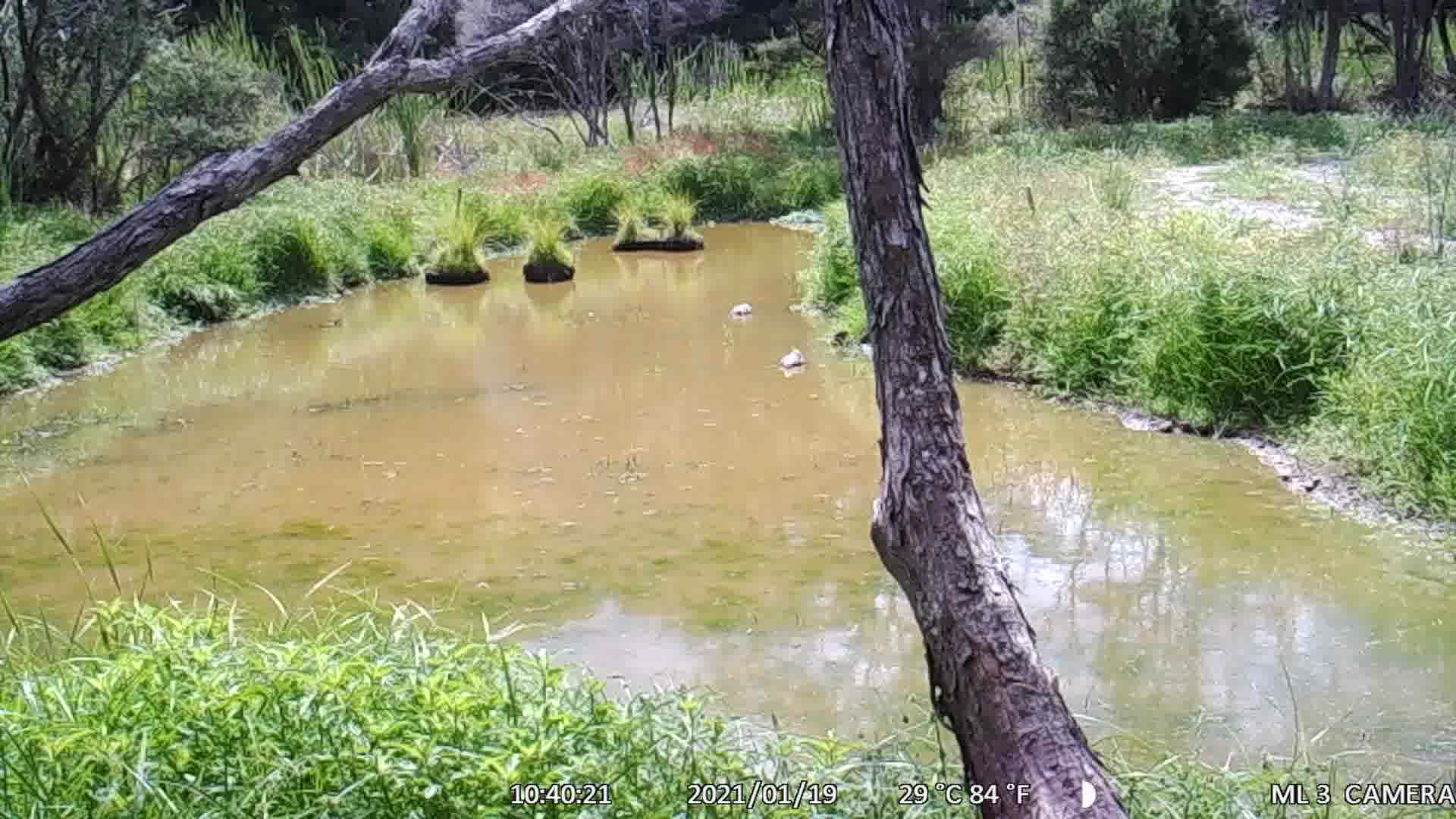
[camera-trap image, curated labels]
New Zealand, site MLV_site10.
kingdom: Animalia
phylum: Chordata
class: Aves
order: Anseriformes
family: Anatidae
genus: Tadorna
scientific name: Tadorna variegata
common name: paradise shelduck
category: paradise duck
Paradise duck (paradise shelduck) (Tadorna variegata).